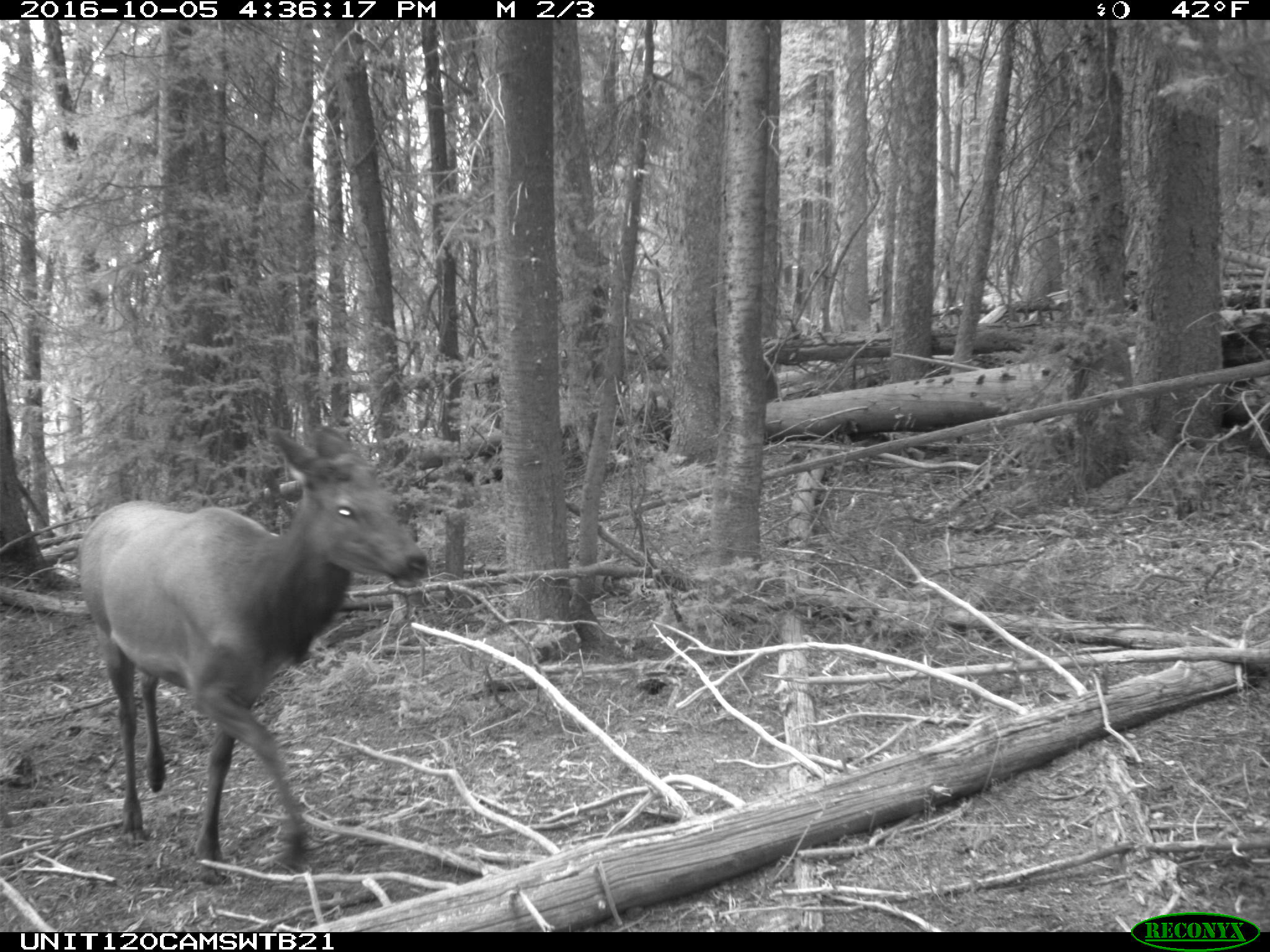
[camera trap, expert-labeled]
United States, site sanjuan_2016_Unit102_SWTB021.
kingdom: Animalia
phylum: Chordata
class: Mammalia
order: Artiodactyla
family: Cervidae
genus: Cervus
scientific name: Cervus elaphus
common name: red deer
Cervus elaphus (red deer).